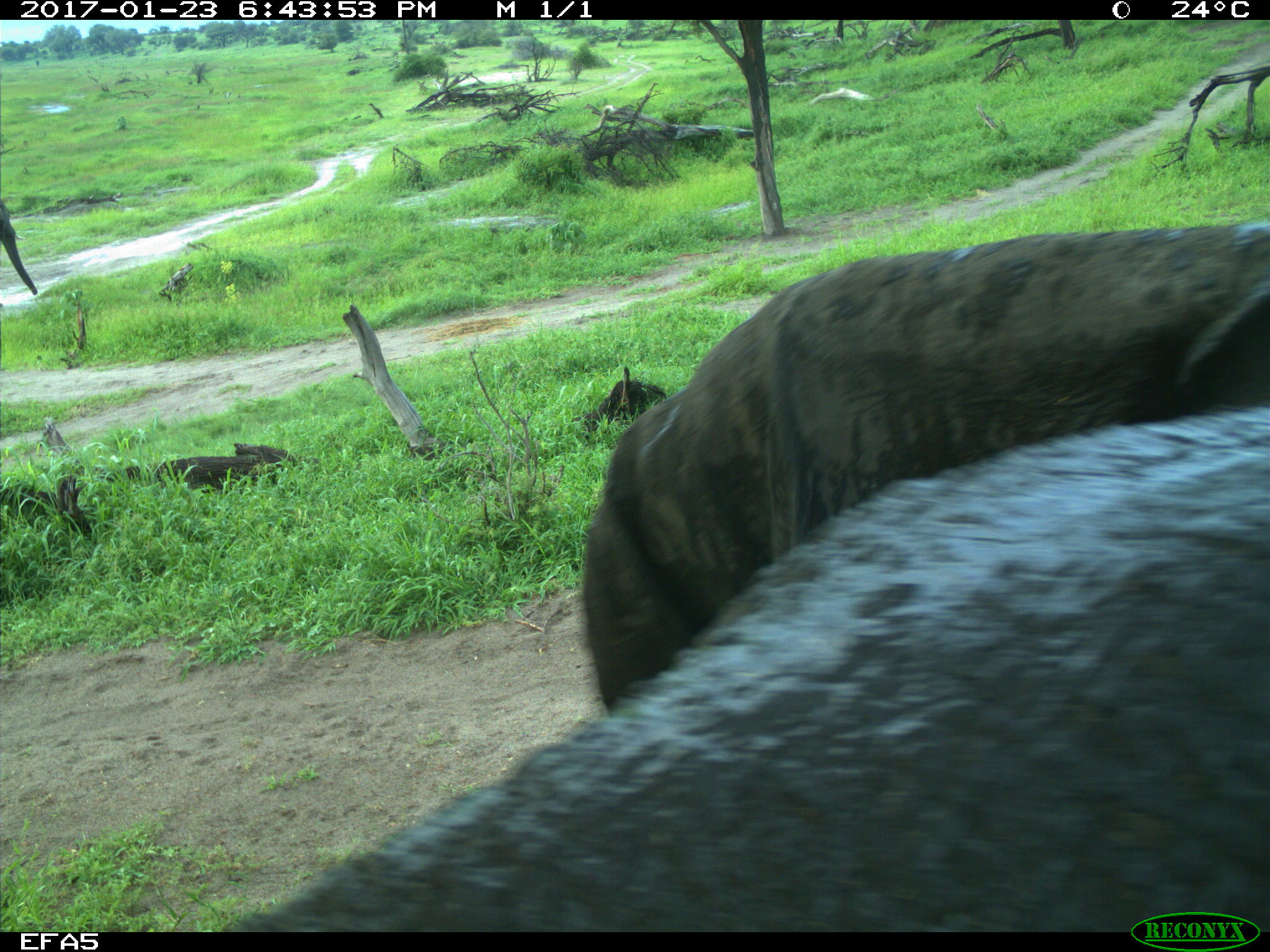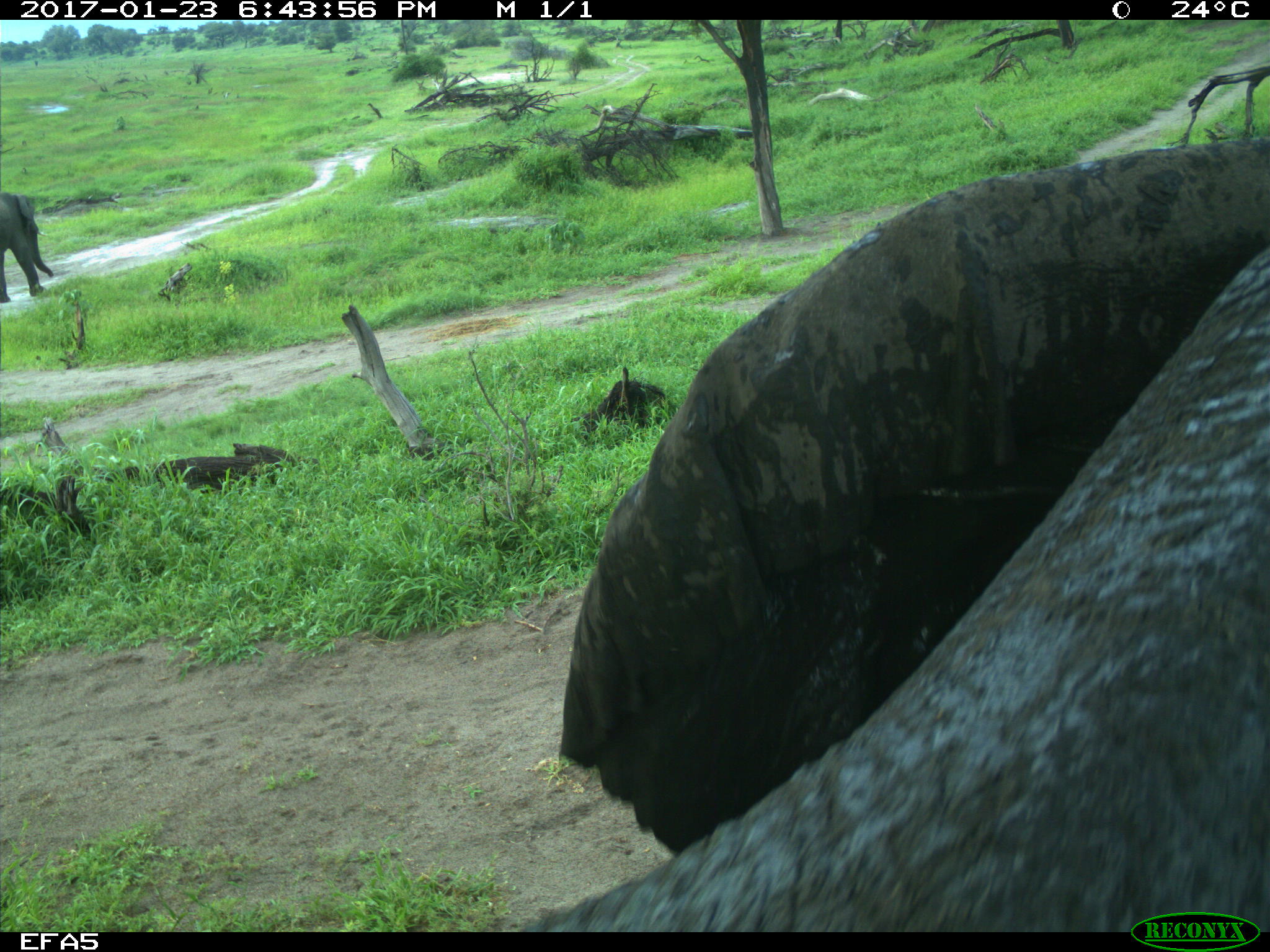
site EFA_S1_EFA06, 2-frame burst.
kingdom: Animalia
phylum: Chordata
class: Mammalia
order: Proboscidea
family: Elephantidae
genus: Loxodonta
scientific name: Loxodonta africana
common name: african bush elephant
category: elephant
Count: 2.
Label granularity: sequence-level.